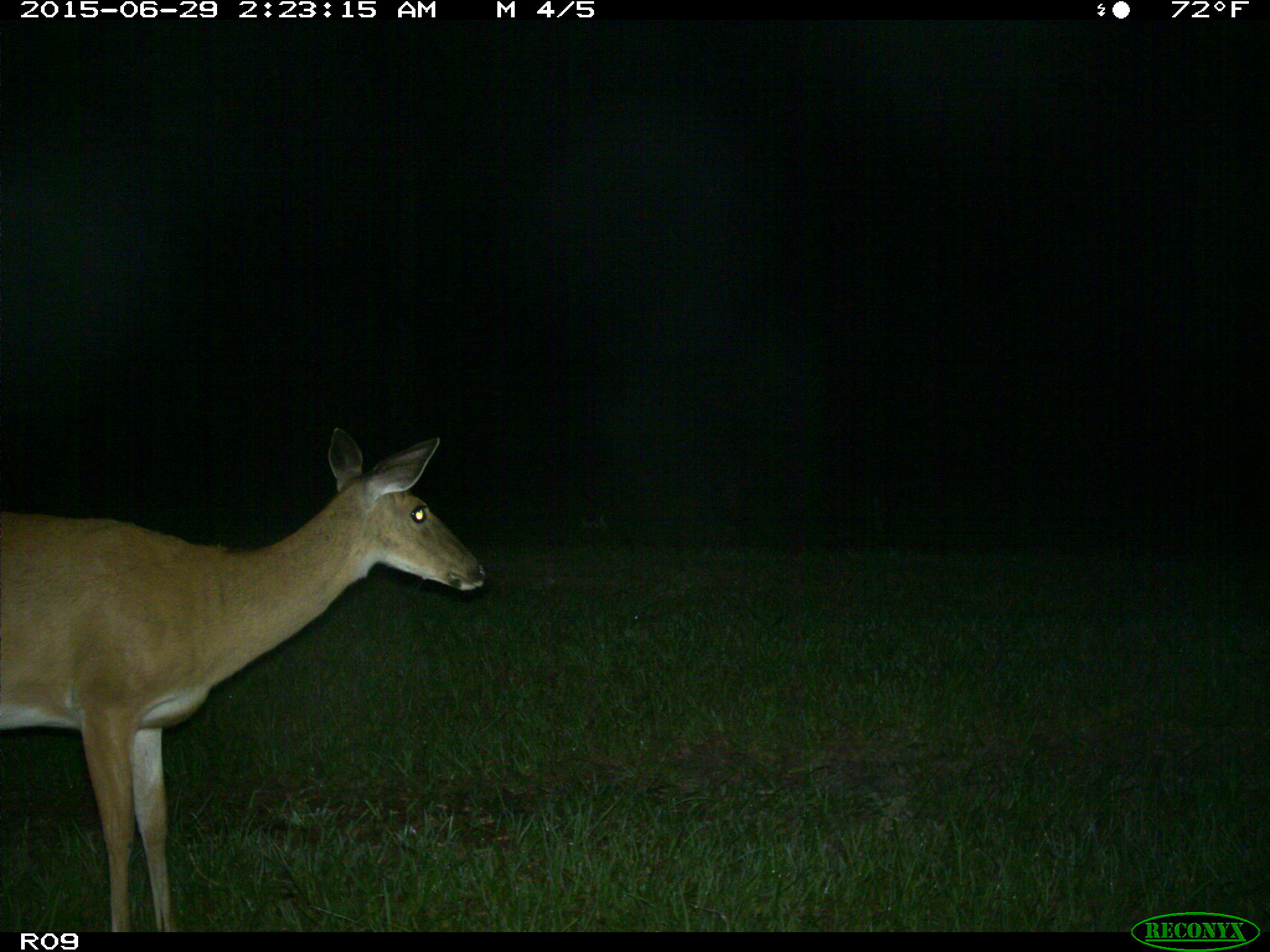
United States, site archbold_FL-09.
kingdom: Animalia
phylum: Chordata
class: Mammalia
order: Artiodactyla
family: Cervidae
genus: Odocoileus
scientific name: Odocoileus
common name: deer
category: unidentified deer